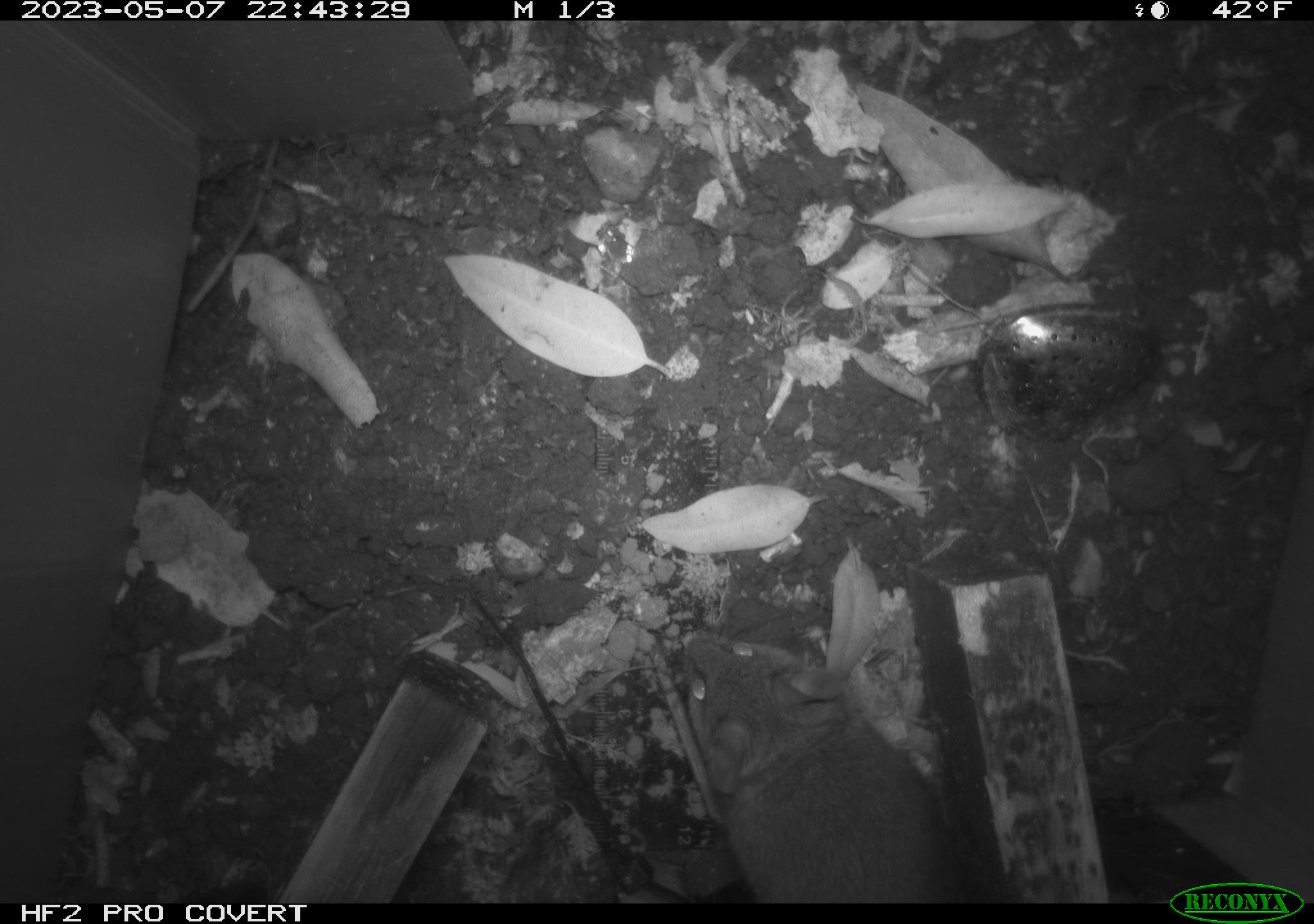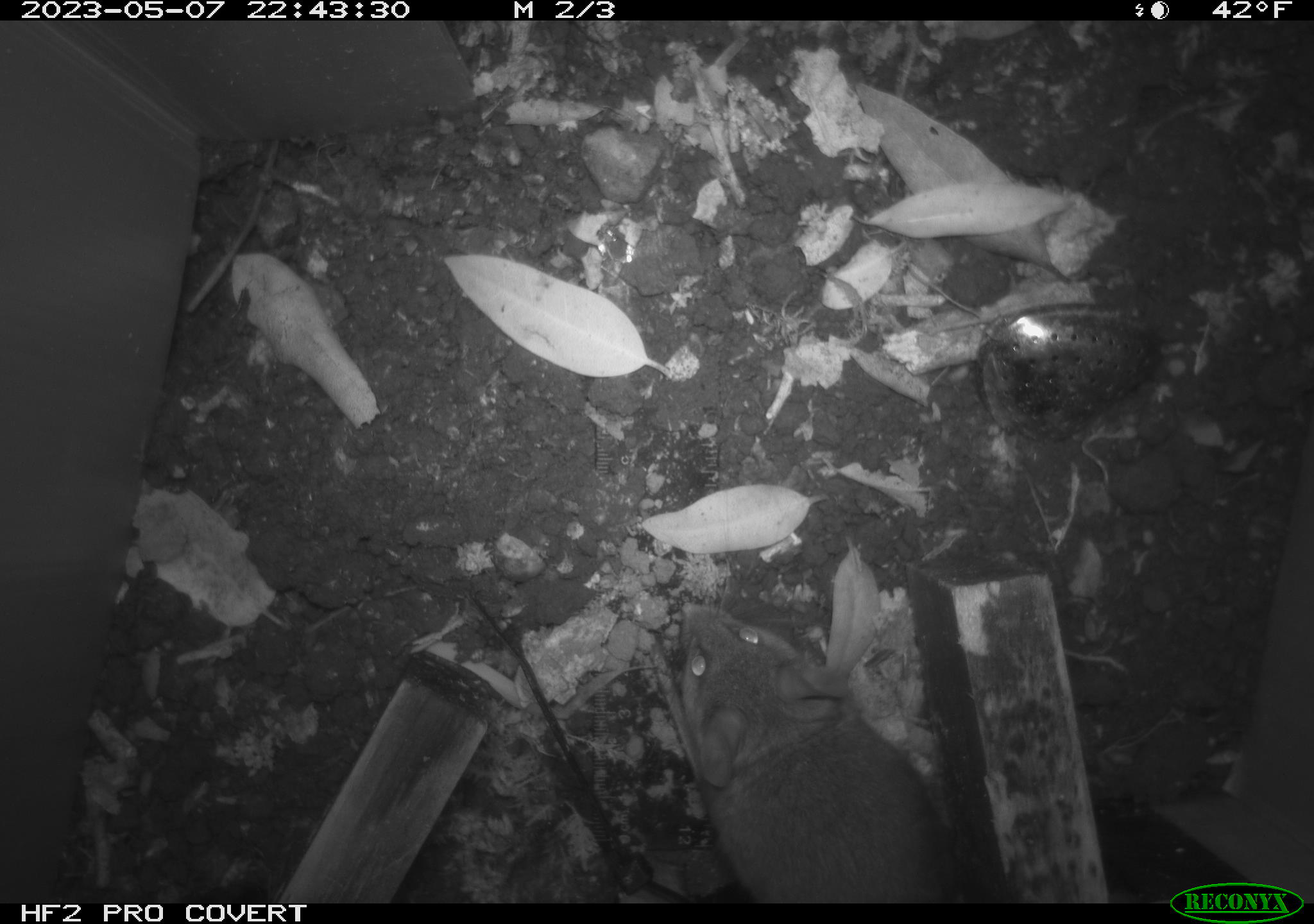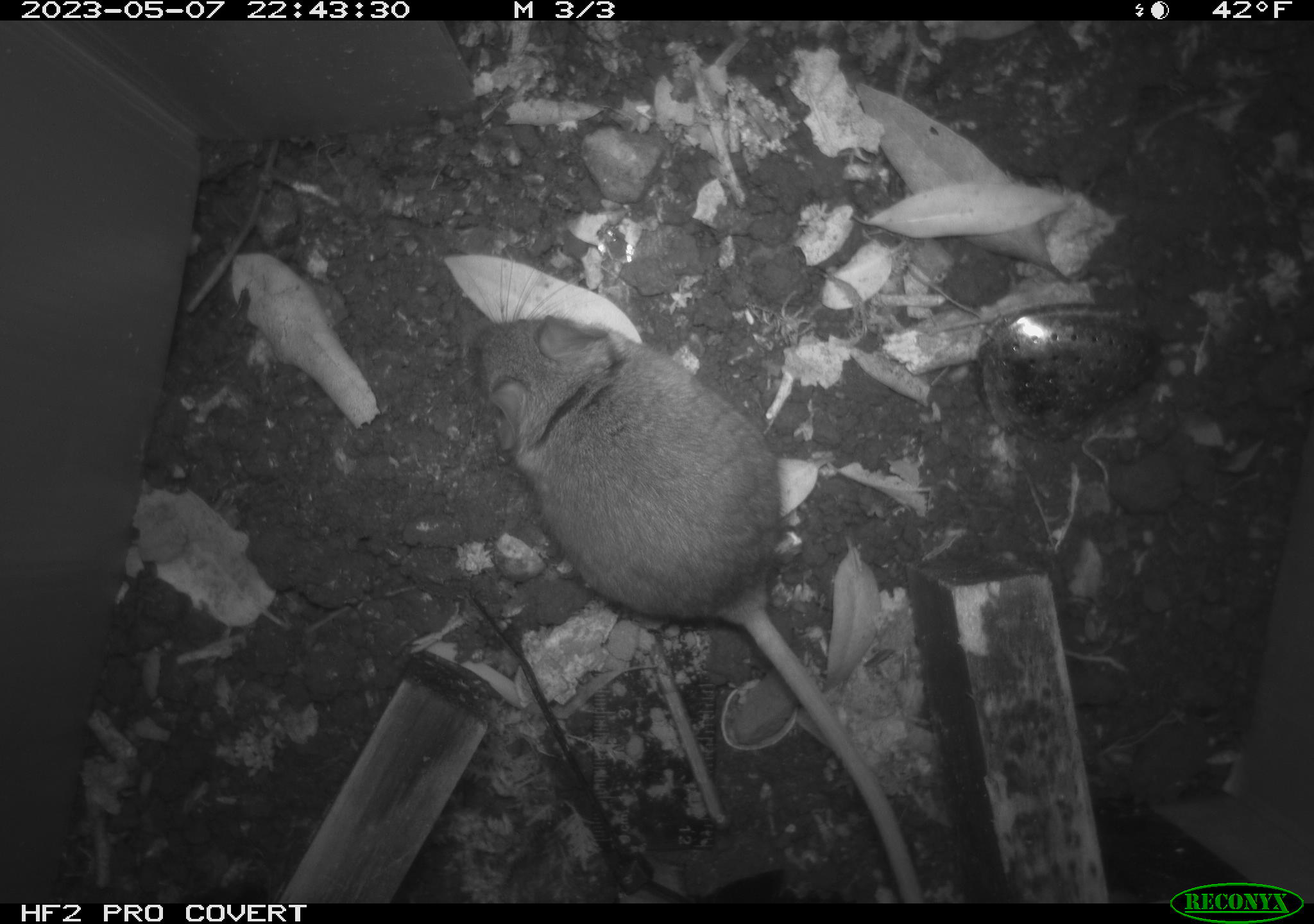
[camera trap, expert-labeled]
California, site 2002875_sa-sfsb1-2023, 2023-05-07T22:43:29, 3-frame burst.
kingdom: Animalia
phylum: Chordata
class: Mammalia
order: Rodentia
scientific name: Rodentia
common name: mouse species